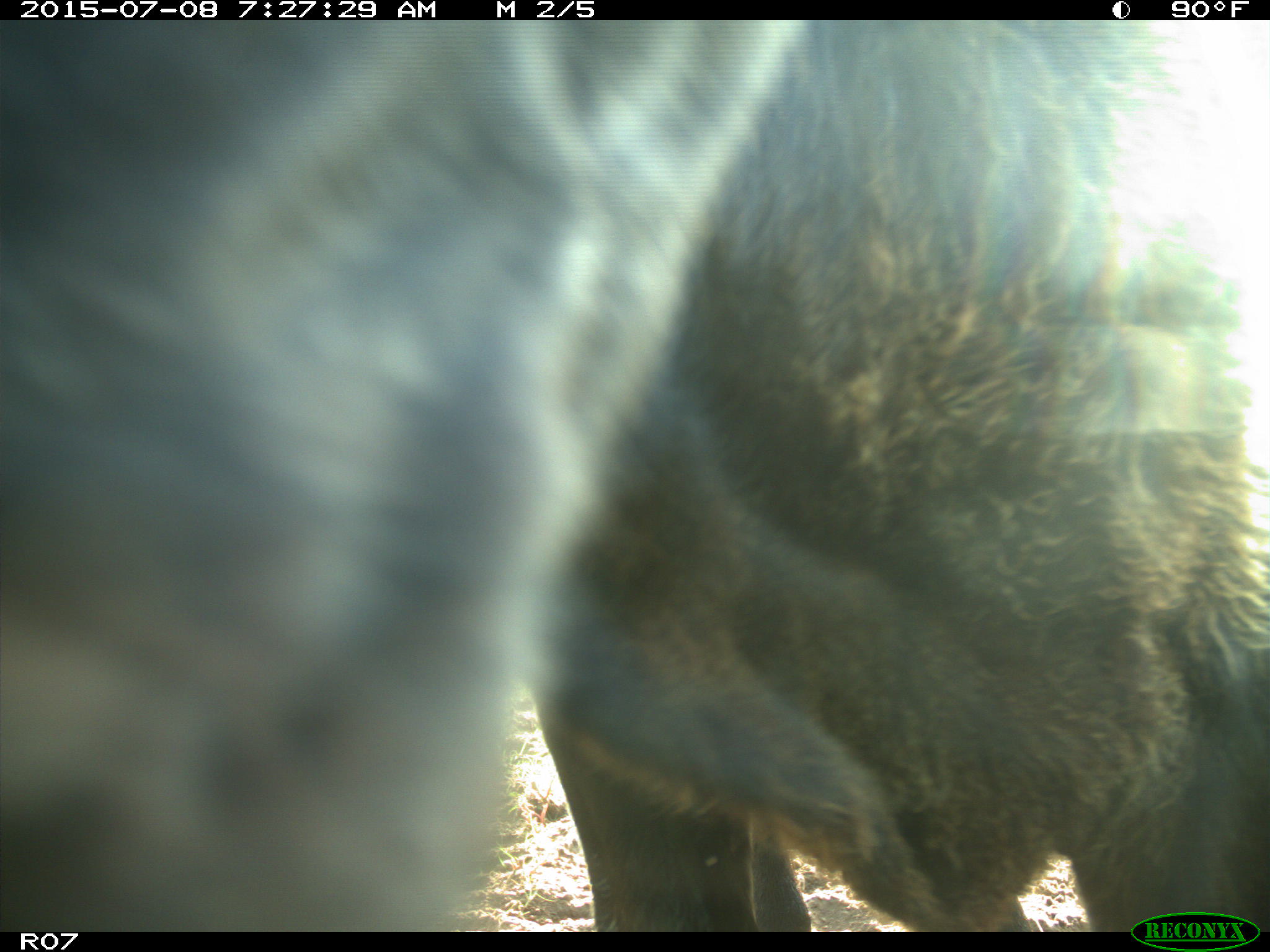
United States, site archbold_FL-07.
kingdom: Animalia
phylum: Chordata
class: Mammalia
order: Artiodactyla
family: Bovidae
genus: Bos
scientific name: Bos taurus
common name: domestic cow